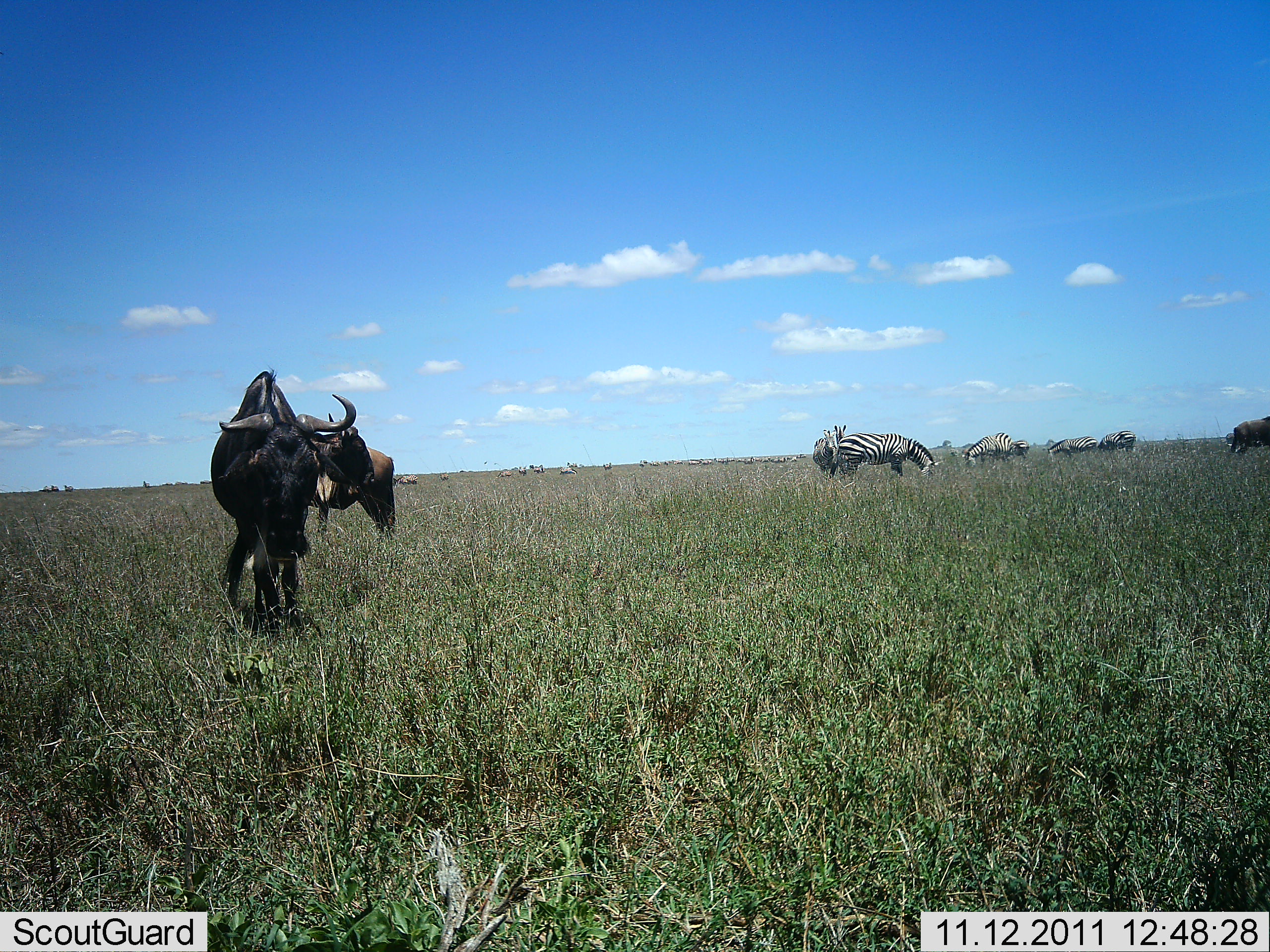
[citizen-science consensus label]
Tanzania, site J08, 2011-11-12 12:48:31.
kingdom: Animalia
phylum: Chordata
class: Mammalia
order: Artiodactyla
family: Bovidae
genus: Connochaetes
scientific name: Connochaetes taurinus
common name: blue wildebeest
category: wildebeest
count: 3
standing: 73%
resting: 0%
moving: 27%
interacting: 0%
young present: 0%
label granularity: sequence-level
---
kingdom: Animalia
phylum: Chordata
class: Mammalia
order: Perissodactyla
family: Equidae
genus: Equus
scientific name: Equus quagga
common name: plains zebra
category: zebra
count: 5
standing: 70%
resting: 0%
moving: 0%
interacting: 0%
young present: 0%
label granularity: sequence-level